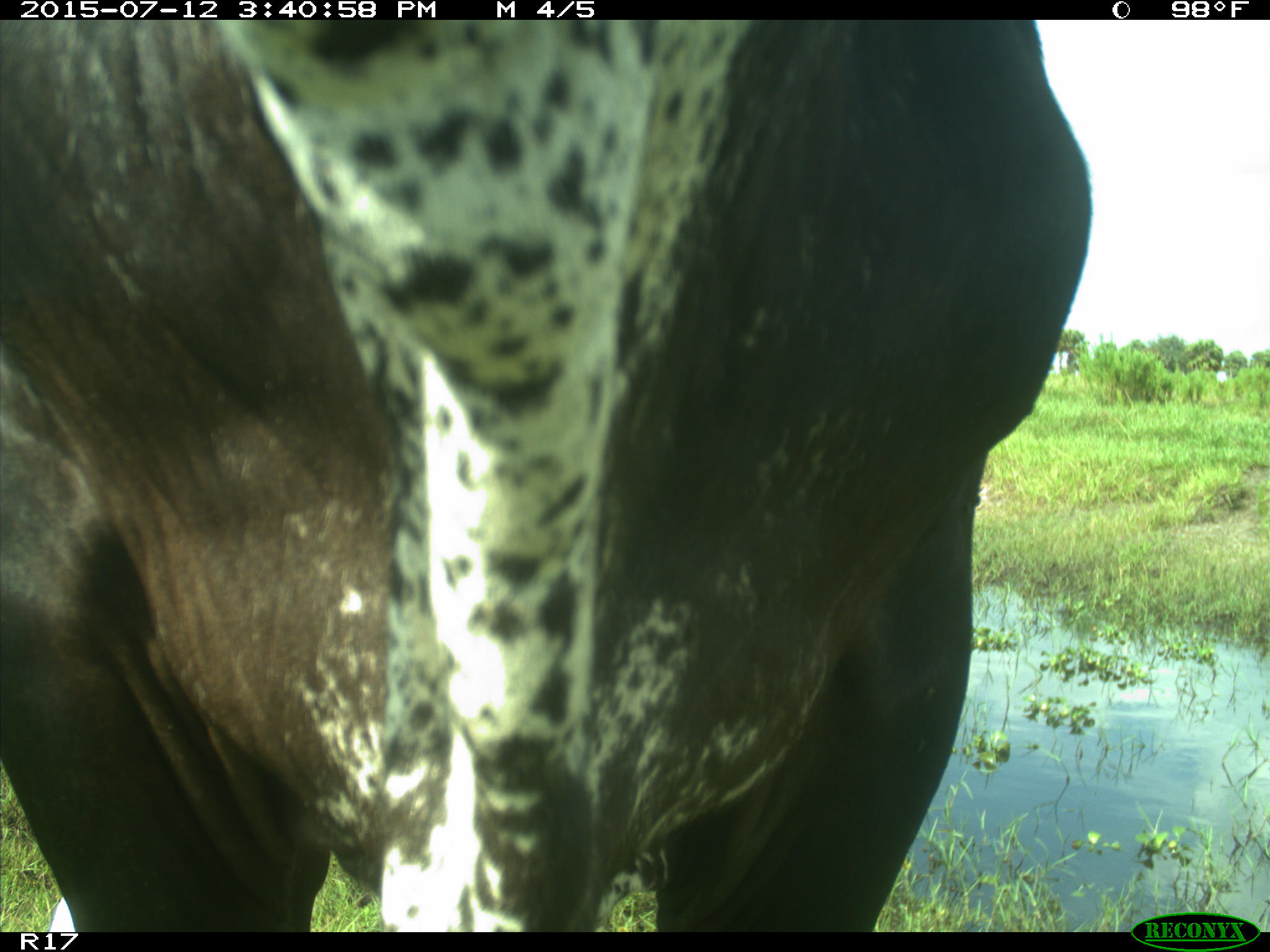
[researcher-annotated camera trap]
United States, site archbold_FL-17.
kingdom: Animalia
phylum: Chordata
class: Mammalia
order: Artiodactyla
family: Bovidae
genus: Bos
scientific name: Bos taurus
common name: domestic cow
Bos taurus (domestic cow).